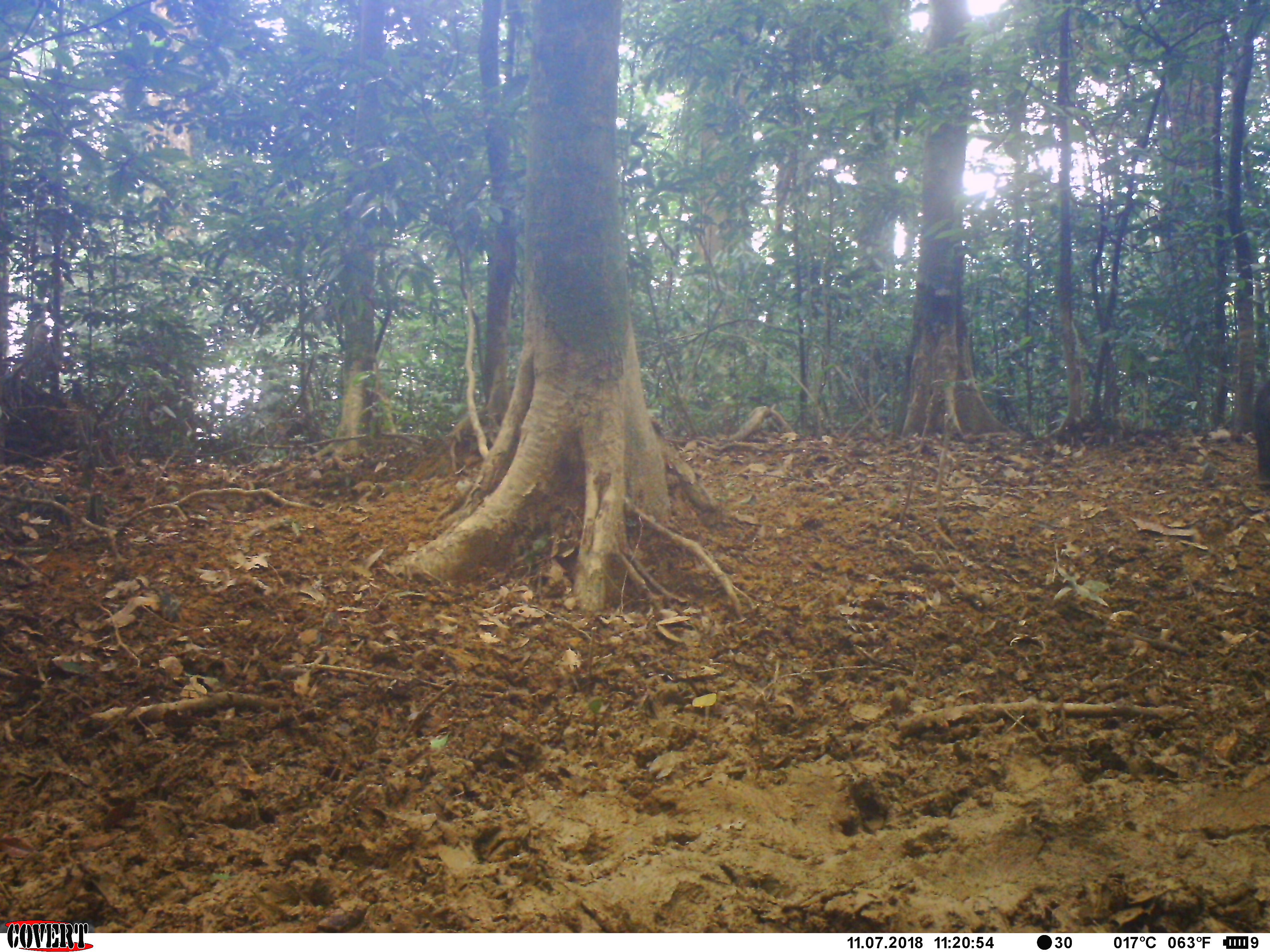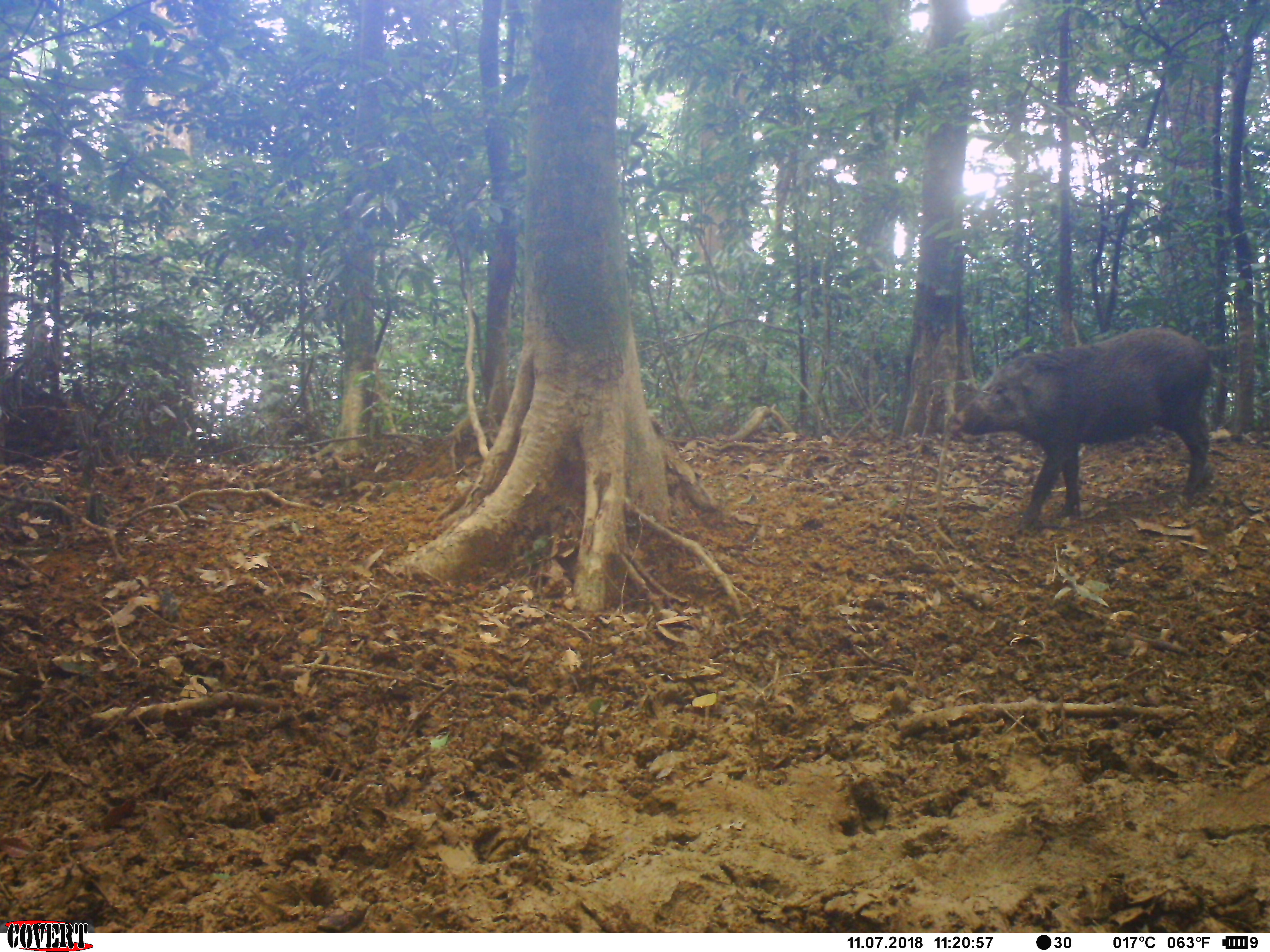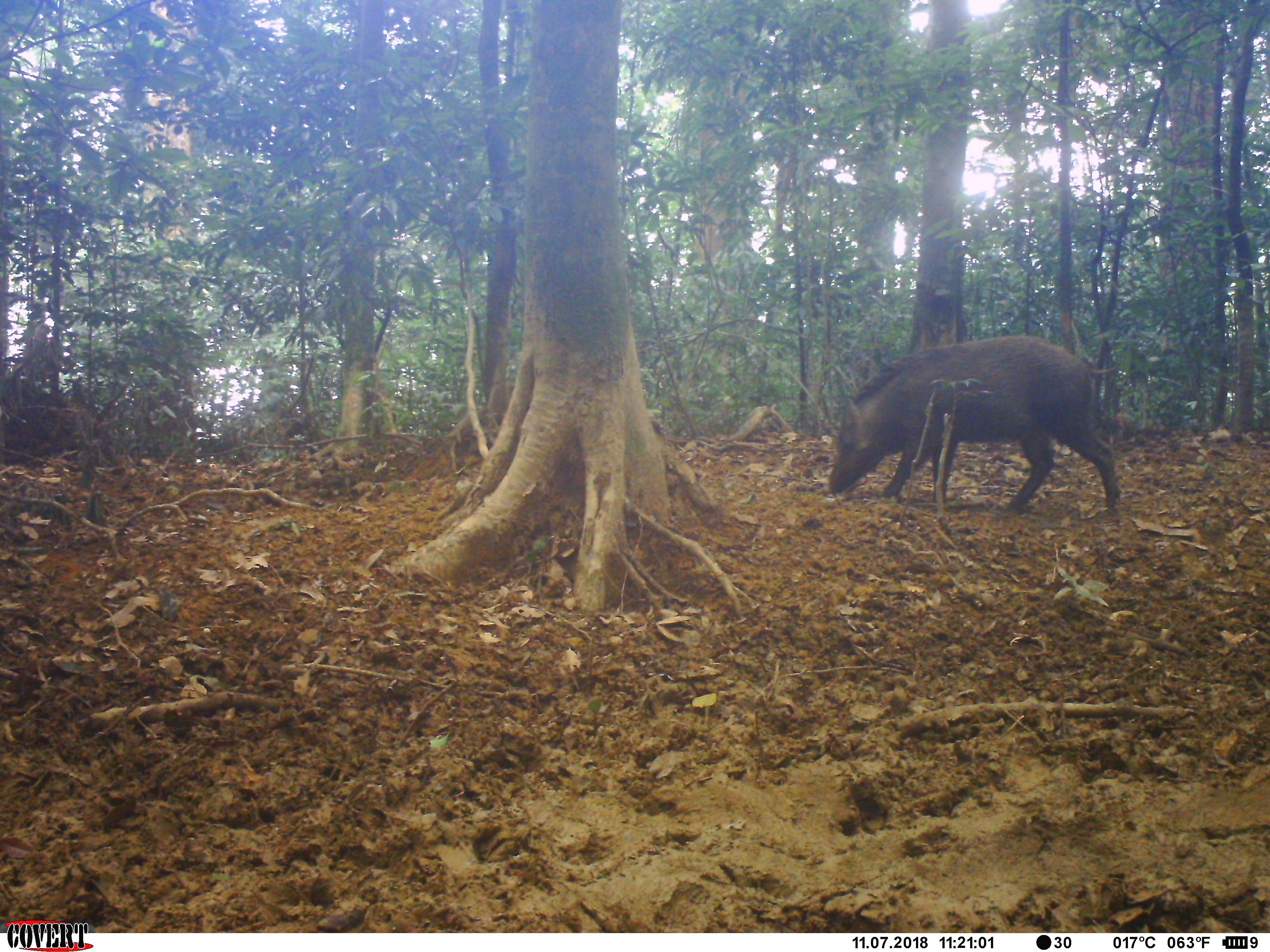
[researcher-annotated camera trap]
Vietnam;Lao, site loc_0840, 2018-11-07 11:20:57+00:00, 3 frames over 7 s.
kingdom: Animalia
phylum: Chordata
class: Mammalia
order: Artiodactyla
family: Suidae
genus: Sus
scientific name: Sus scrofa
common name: eurasian wild pig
Eurasian wild pig (Sus scrofa). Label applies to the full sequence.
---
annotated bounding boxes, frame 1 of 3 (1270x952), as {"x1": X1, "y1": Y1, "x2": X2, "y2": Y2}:
eurasian wild pig: {"x1": 1253, "y1": 380, "x2": 1270, "y2": 479}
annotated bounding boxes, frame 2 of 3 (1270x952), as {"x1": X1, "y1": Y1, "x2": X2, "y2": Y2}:
eurasian wild pig: {"x1": 956, "y1": 327, "x2": 1215, "y2": 533}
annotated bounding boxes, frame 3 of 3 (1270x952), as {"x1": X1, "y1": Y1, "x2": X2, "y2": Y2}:
eurasian wild pig: {"x1": 828, "y1": 334, "x2": 1118, "y2": 513}